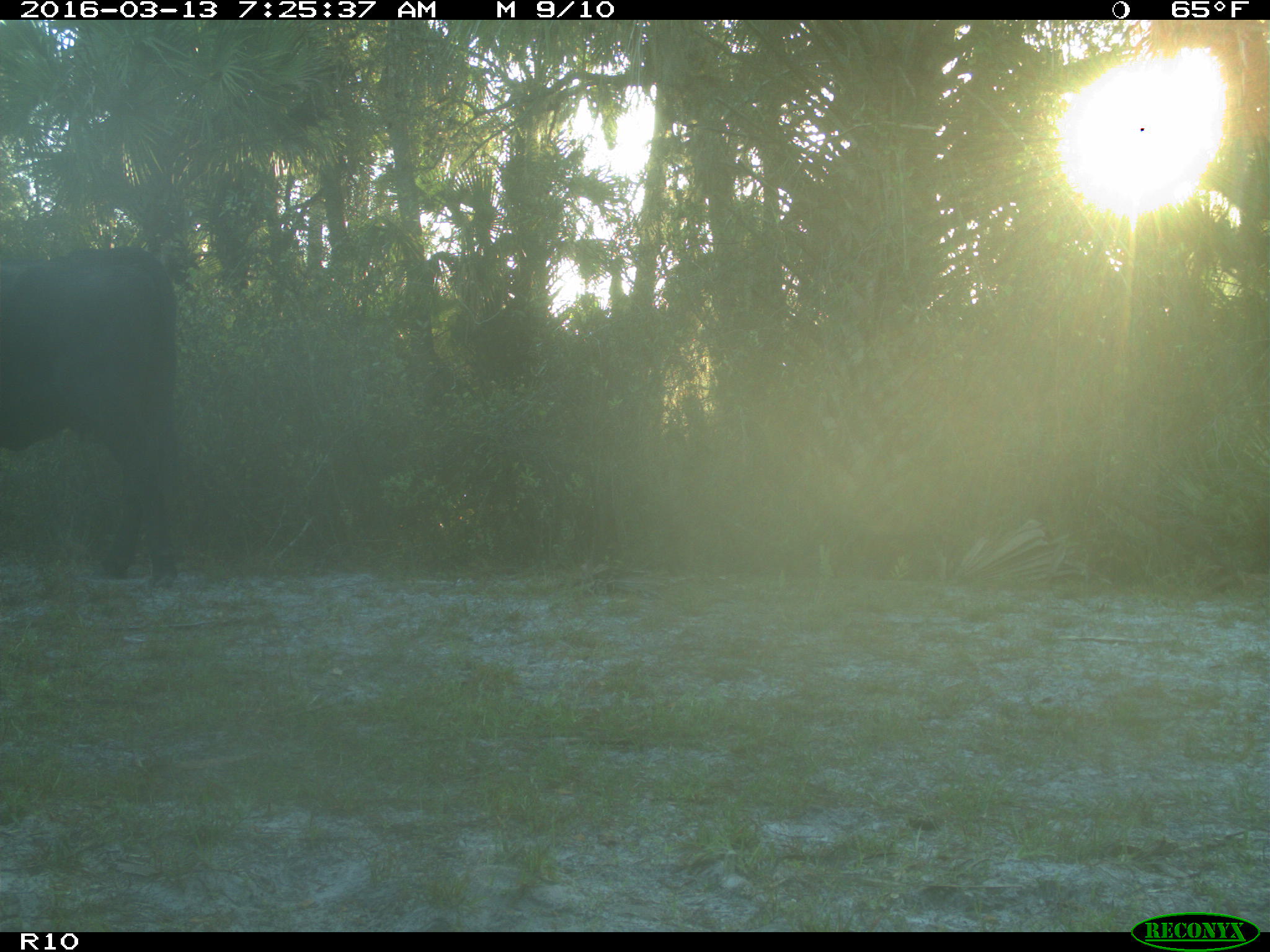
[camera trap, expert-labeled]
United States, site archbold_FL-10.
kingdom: Animalia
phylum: Chordata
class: Mammalia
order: Artiodactyla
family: Bovidae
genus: Bos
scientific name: Bos taurus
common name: domestic cow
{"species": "Bos taurus (domestic cow)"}